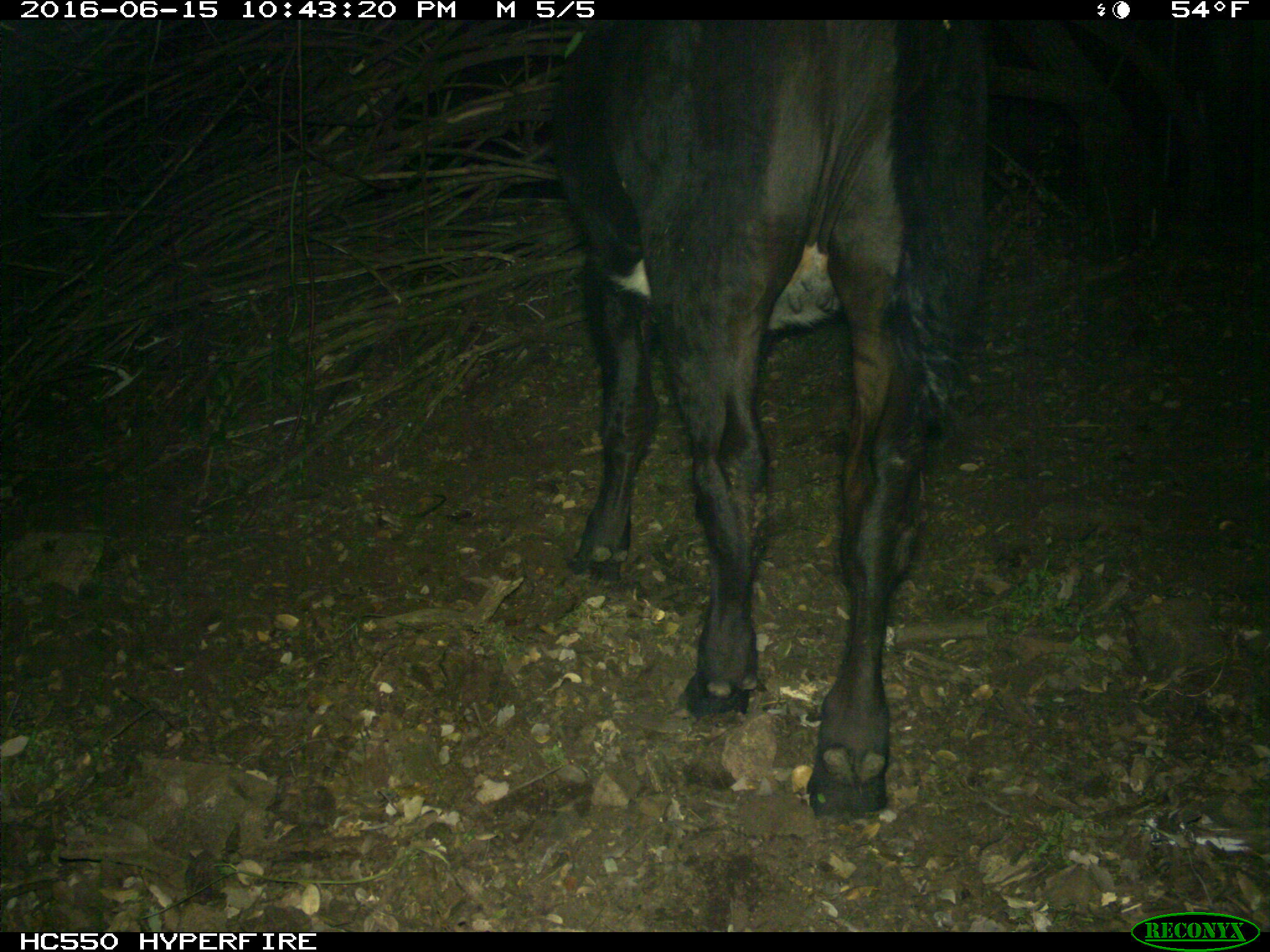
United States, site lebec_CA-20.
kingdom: Animalia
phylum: Chordata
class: Mammalia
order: Artiodactyla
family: Bovidae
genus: Bos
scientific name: Bos taurus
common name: domestic cow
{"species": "Bos taurus (domestic cow)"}